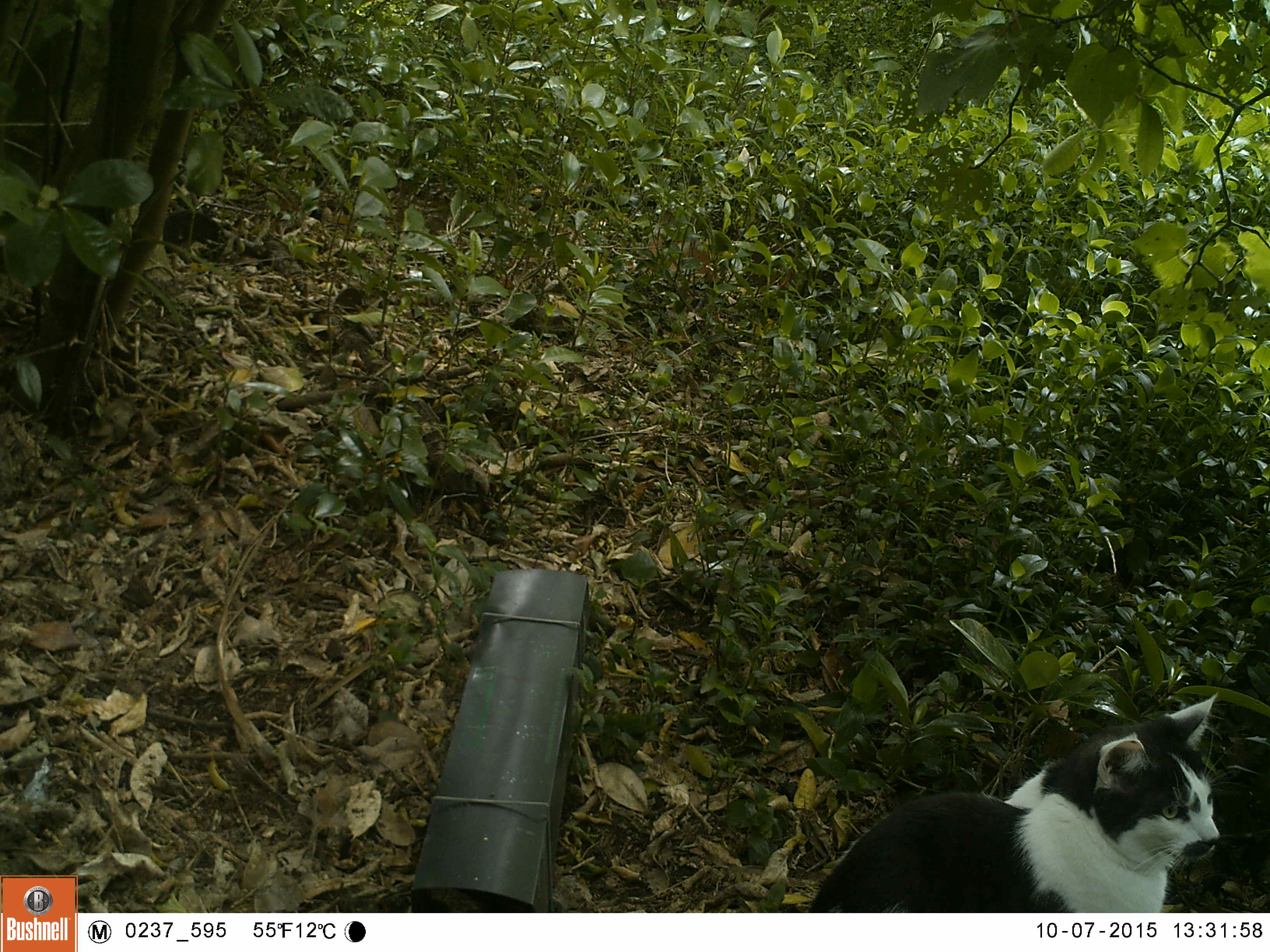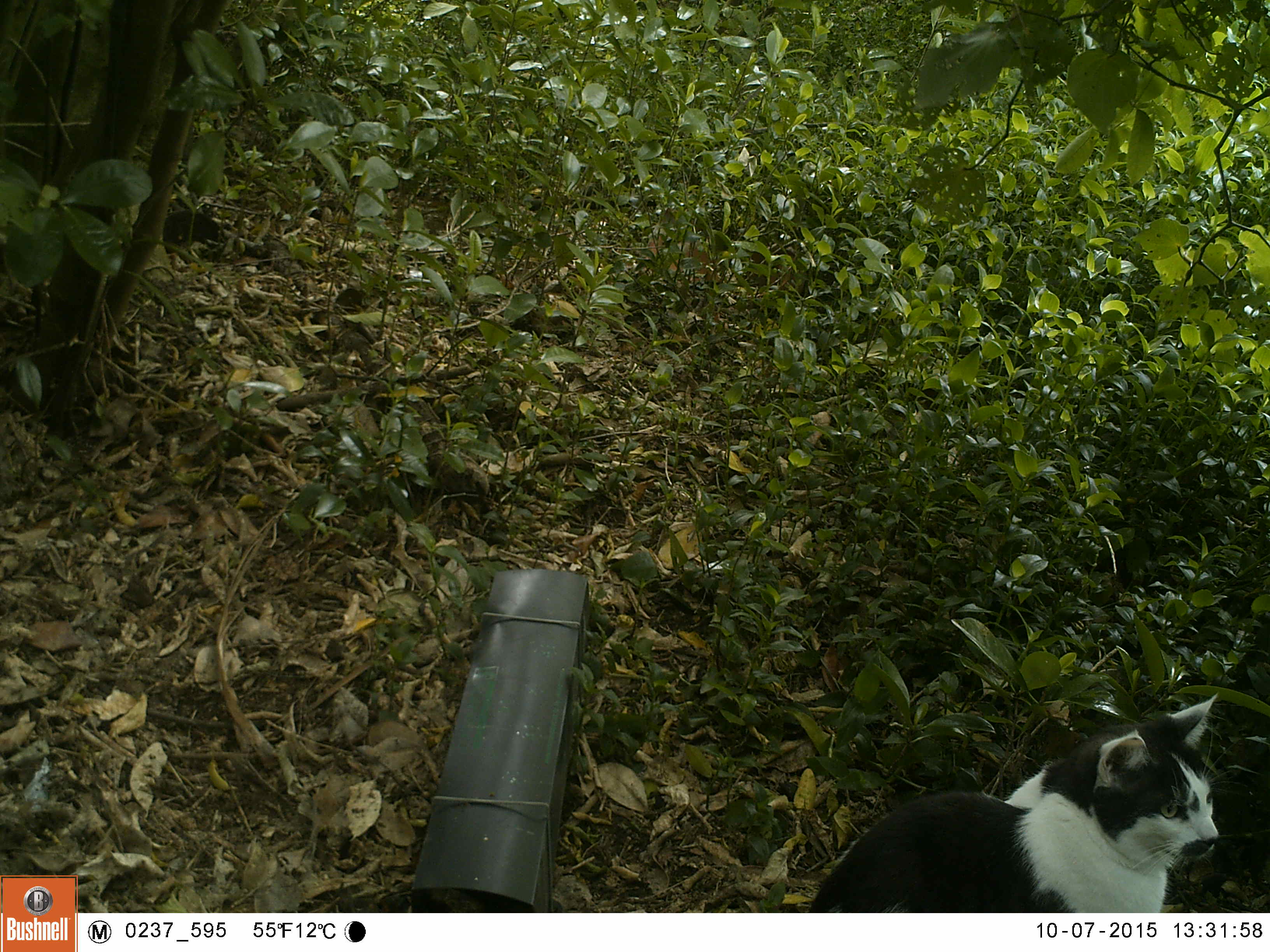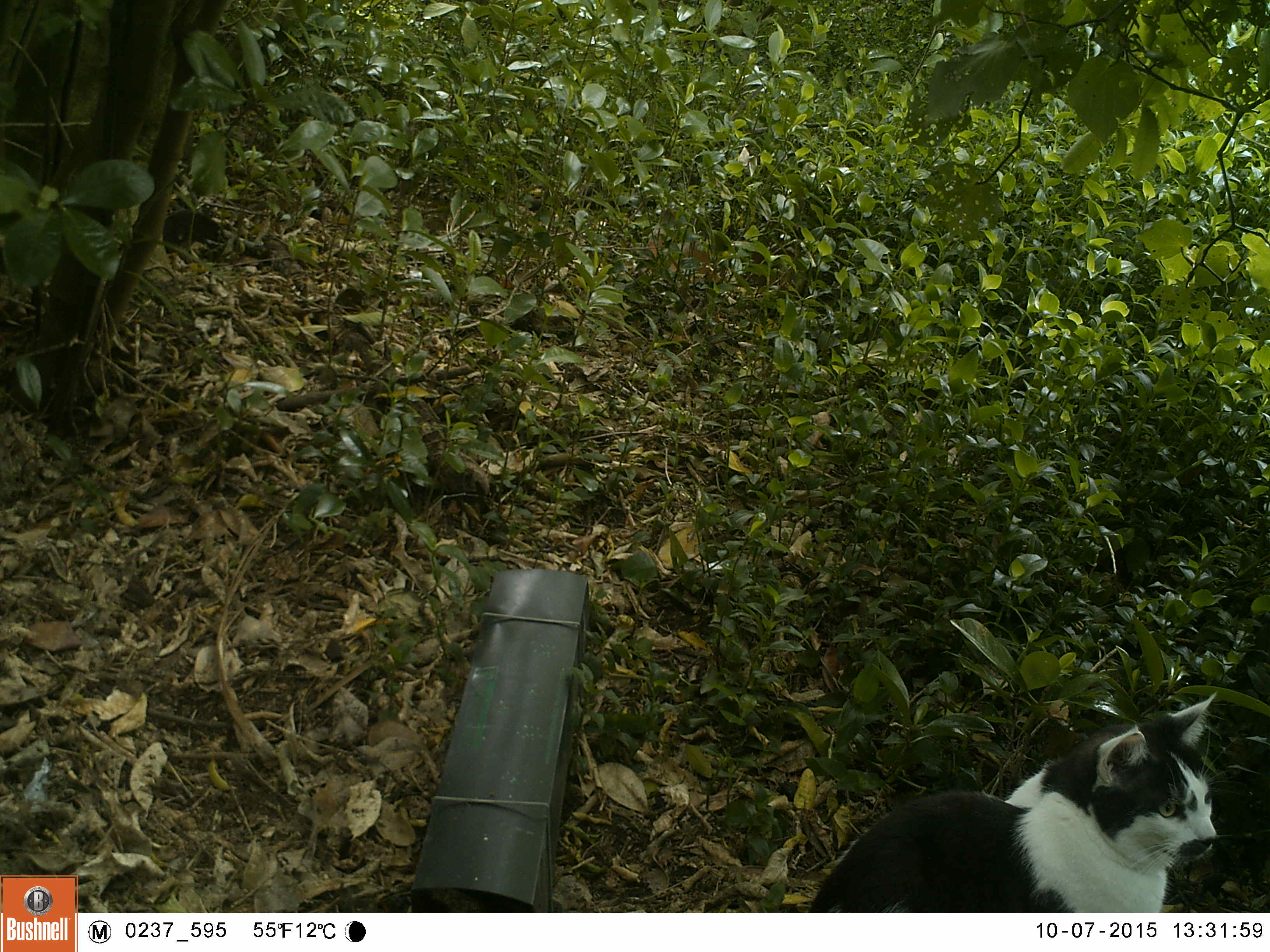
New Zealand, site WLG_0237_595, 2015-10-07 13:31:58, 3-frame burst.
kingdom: Animalia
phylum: Chordata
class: Mammalia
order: Carnivora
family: Felidae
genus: Felis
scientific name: Felis catus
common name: domestic cat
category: cat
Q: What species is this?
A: Cat (domestic cat) (Felis catus).